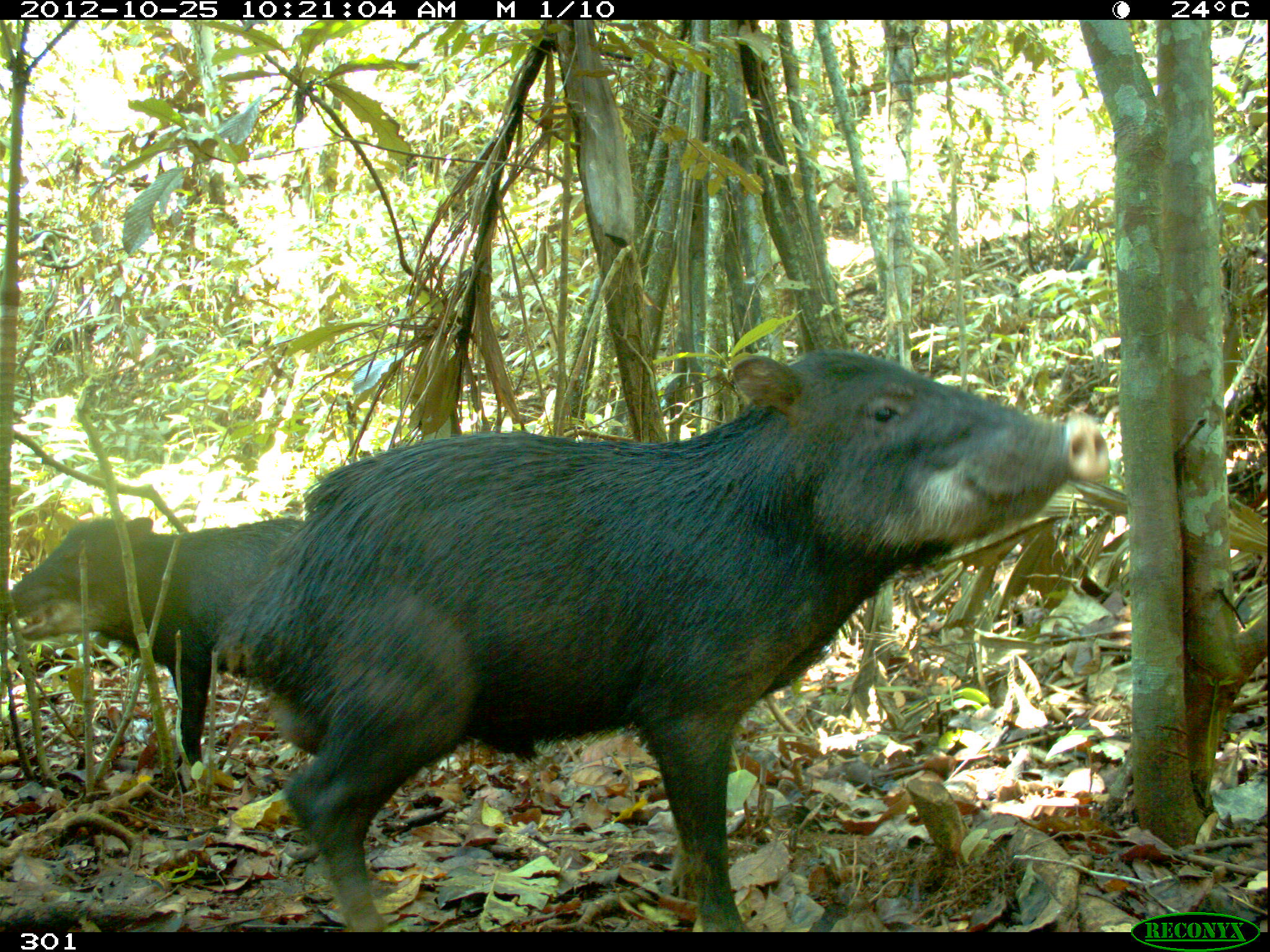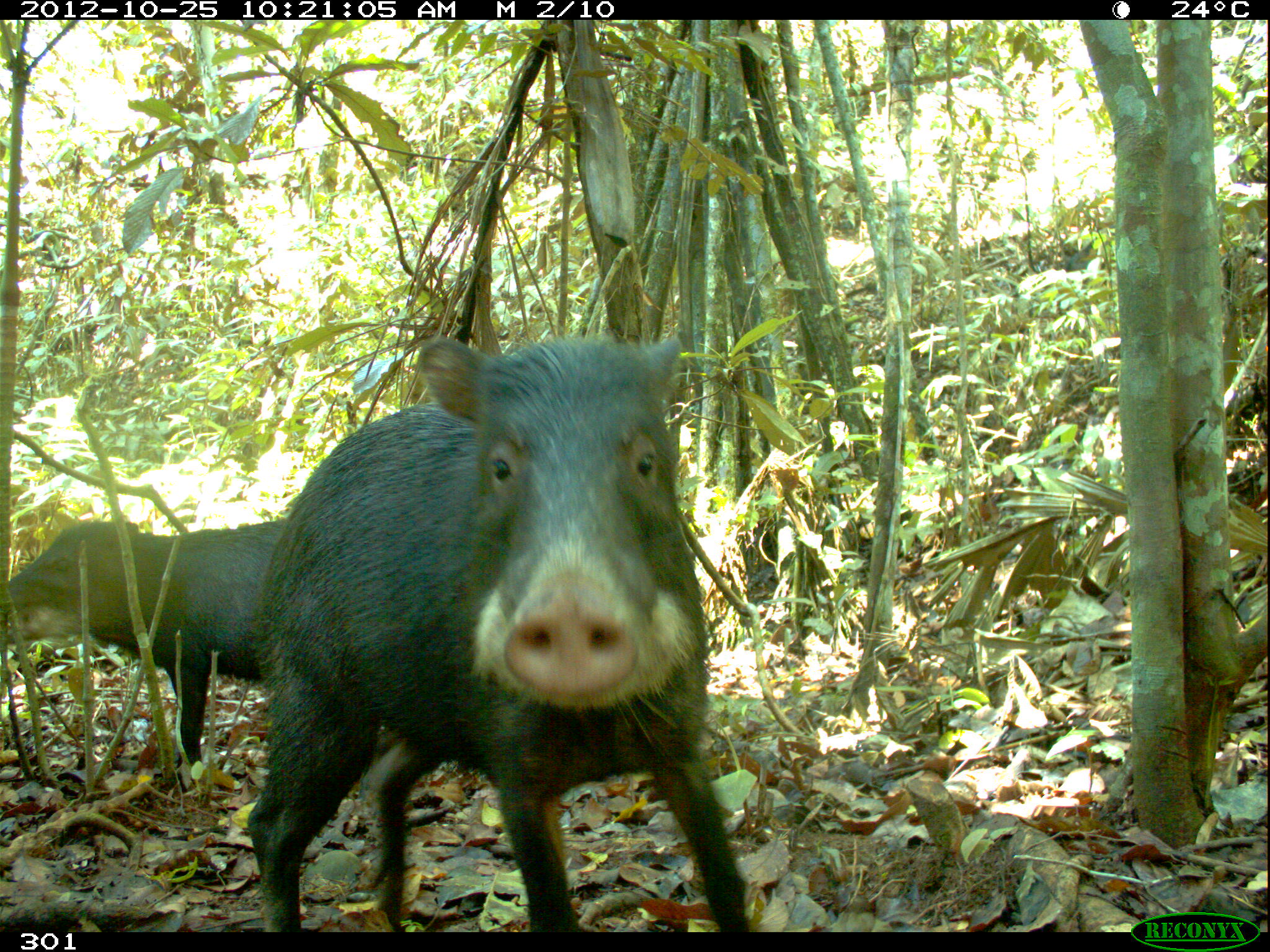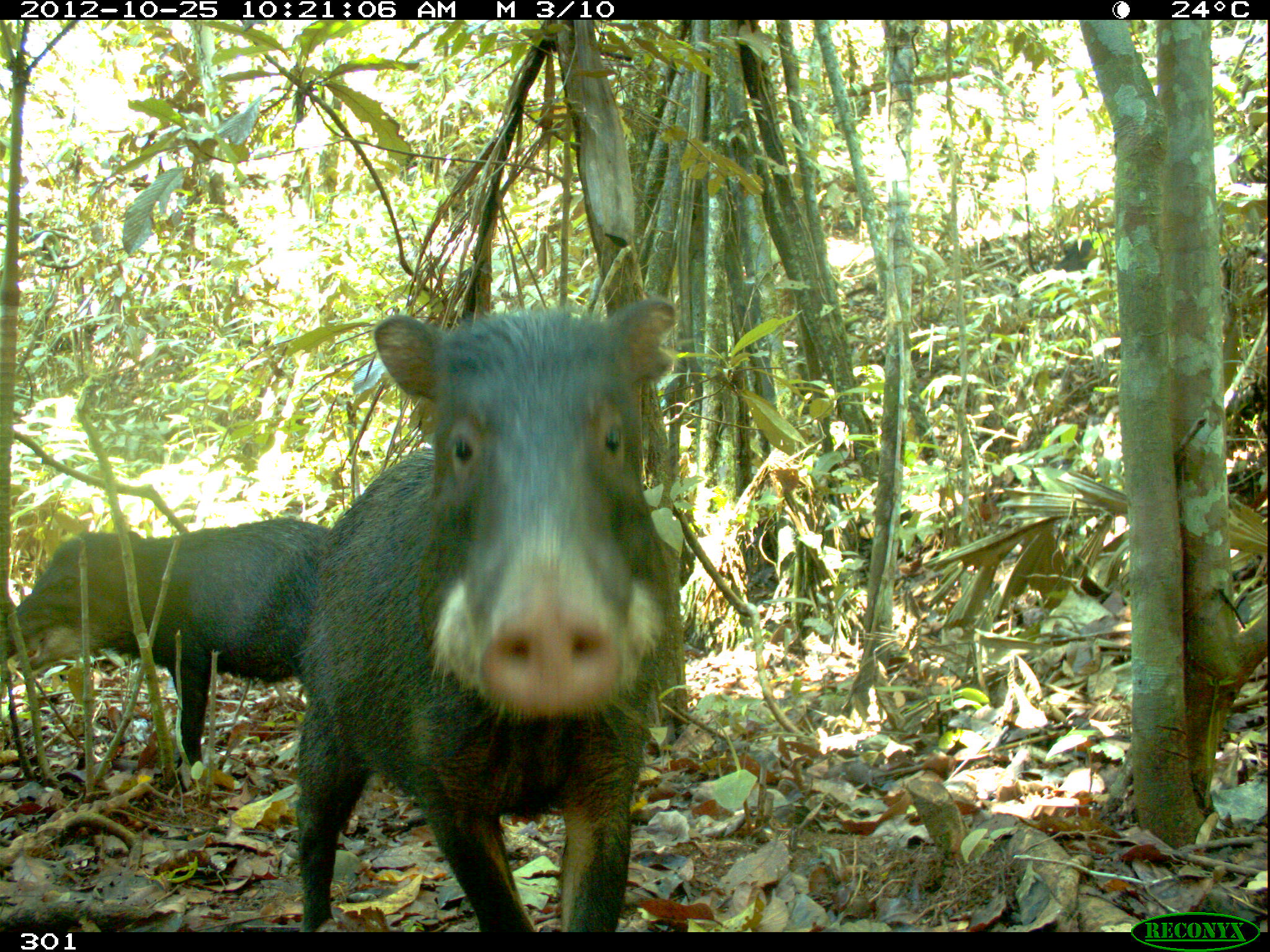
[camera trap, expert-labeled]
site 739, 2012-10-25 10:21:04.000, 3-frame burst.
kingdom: Animalia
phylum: Chordata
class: Mammalia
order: Artiodactyla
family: Tayassuidae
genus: Tayassu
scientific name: Tayassu pecari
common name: white-lipped peccary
Tayassu pecari (white-lipped peccary).